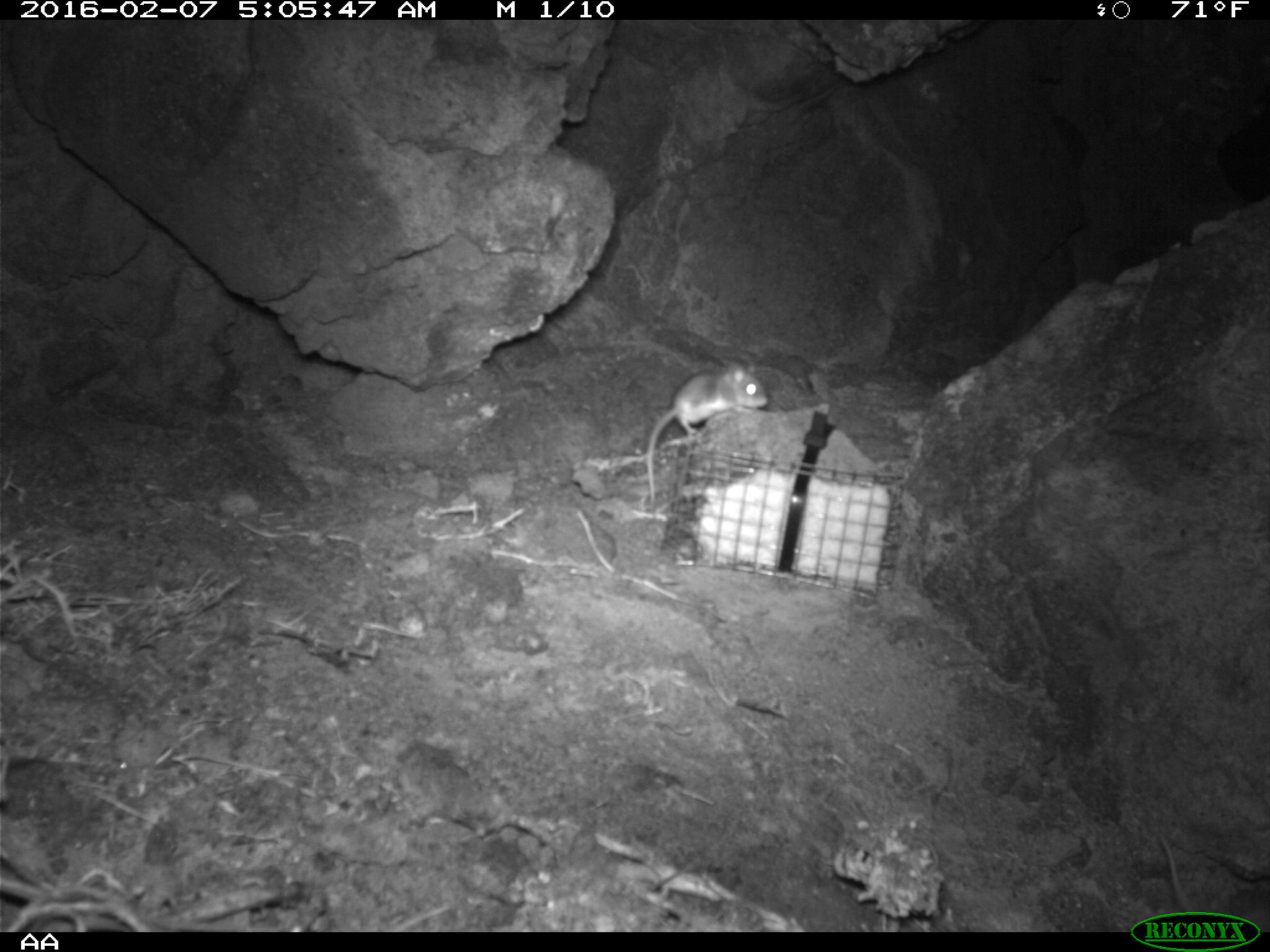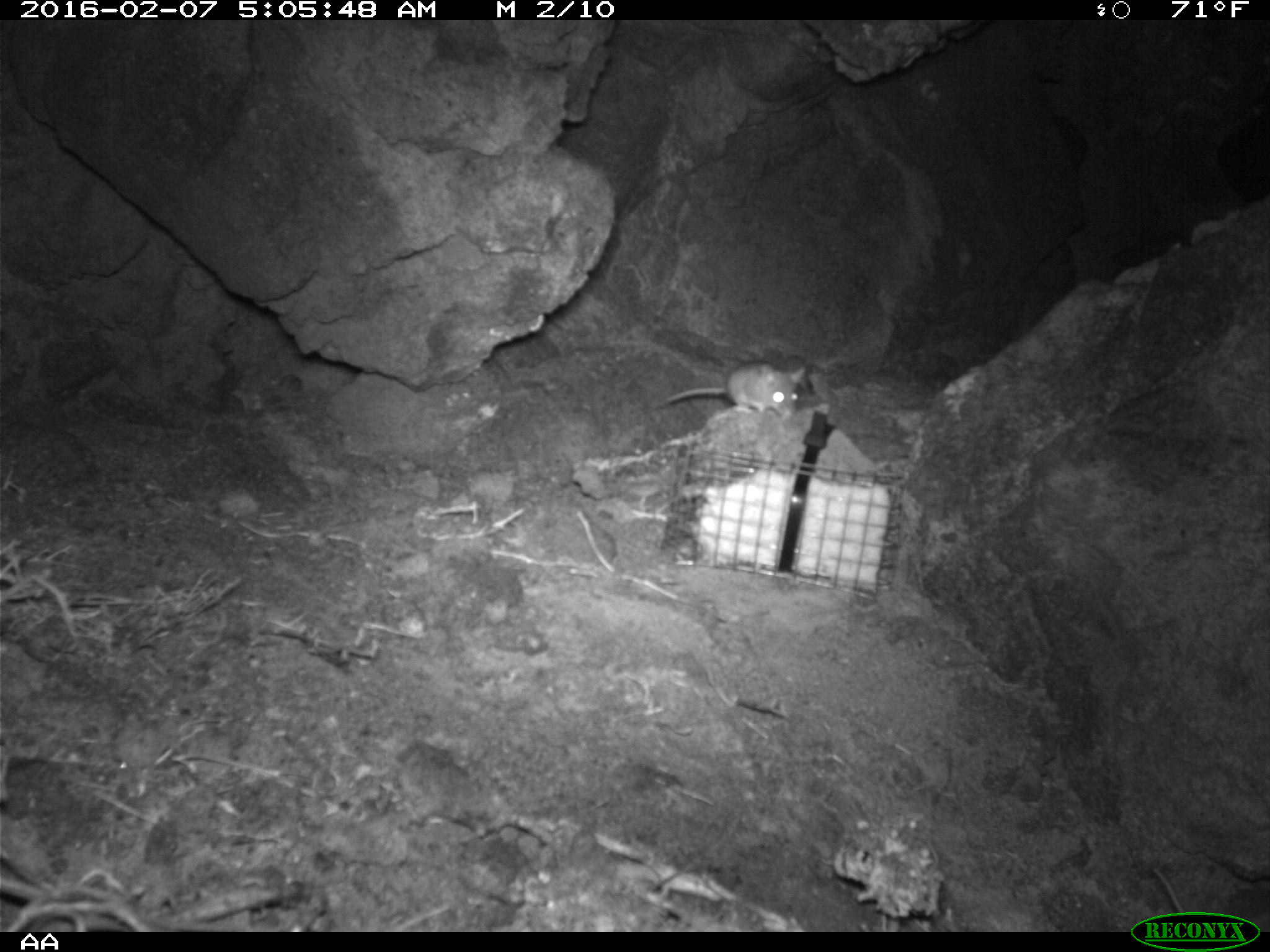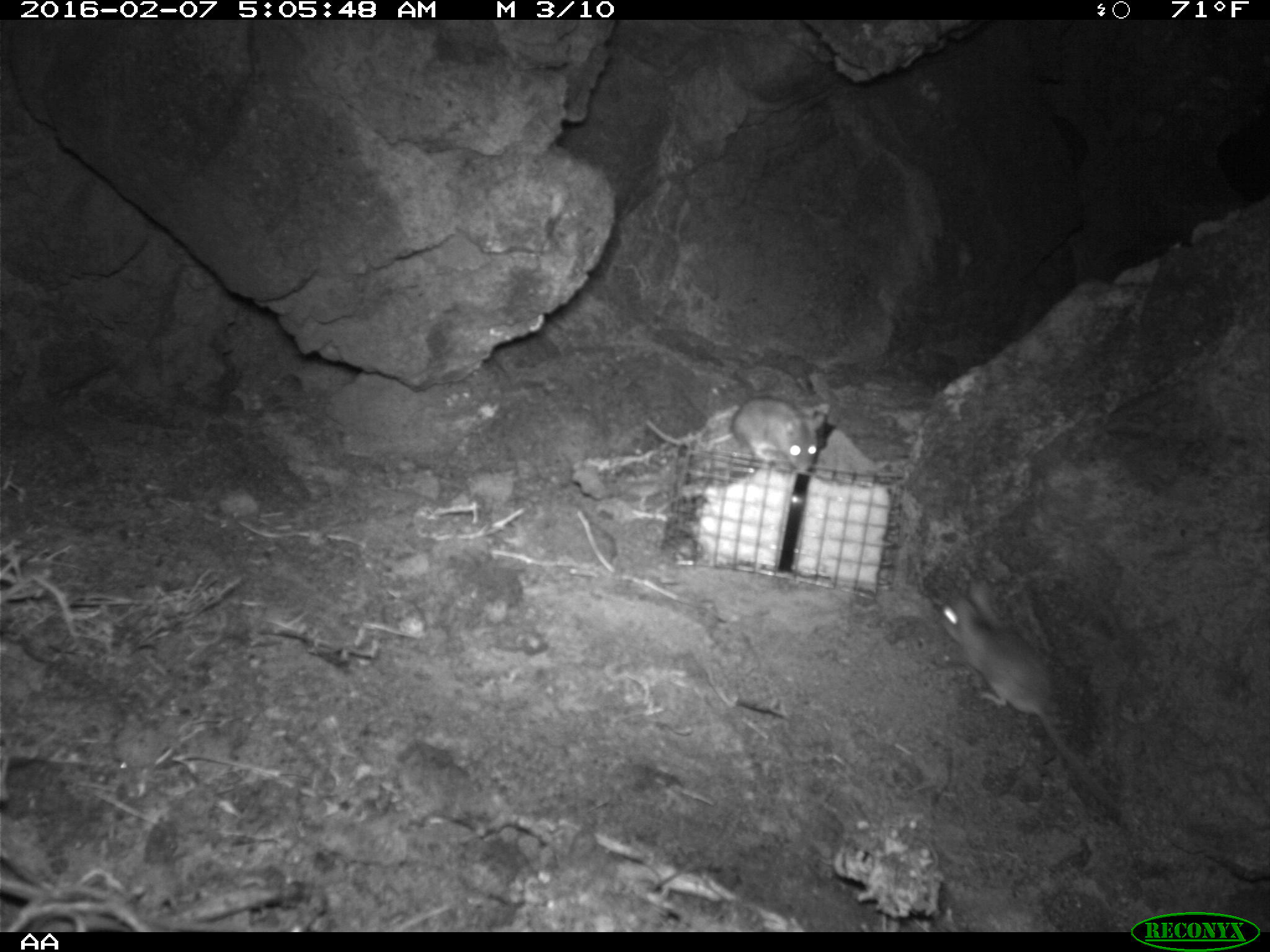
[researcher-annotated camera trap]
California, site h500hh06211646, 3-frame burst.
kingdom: Animalia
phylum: Chordata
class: Mammalia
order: Rodentia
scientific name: Rodentia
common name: rodent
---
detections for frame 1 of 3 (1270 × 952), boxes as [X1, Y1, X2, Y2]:
rodent: [644, 361, 770, 506]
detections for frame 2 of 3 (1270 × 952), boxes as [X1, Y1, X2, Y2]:
rodent: [644, 363, 806, 416]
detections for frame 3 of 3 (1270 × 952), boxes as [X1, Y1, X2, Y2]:
rodent: [939, 582, 1121, 810]; [644, 397, 824, 470]